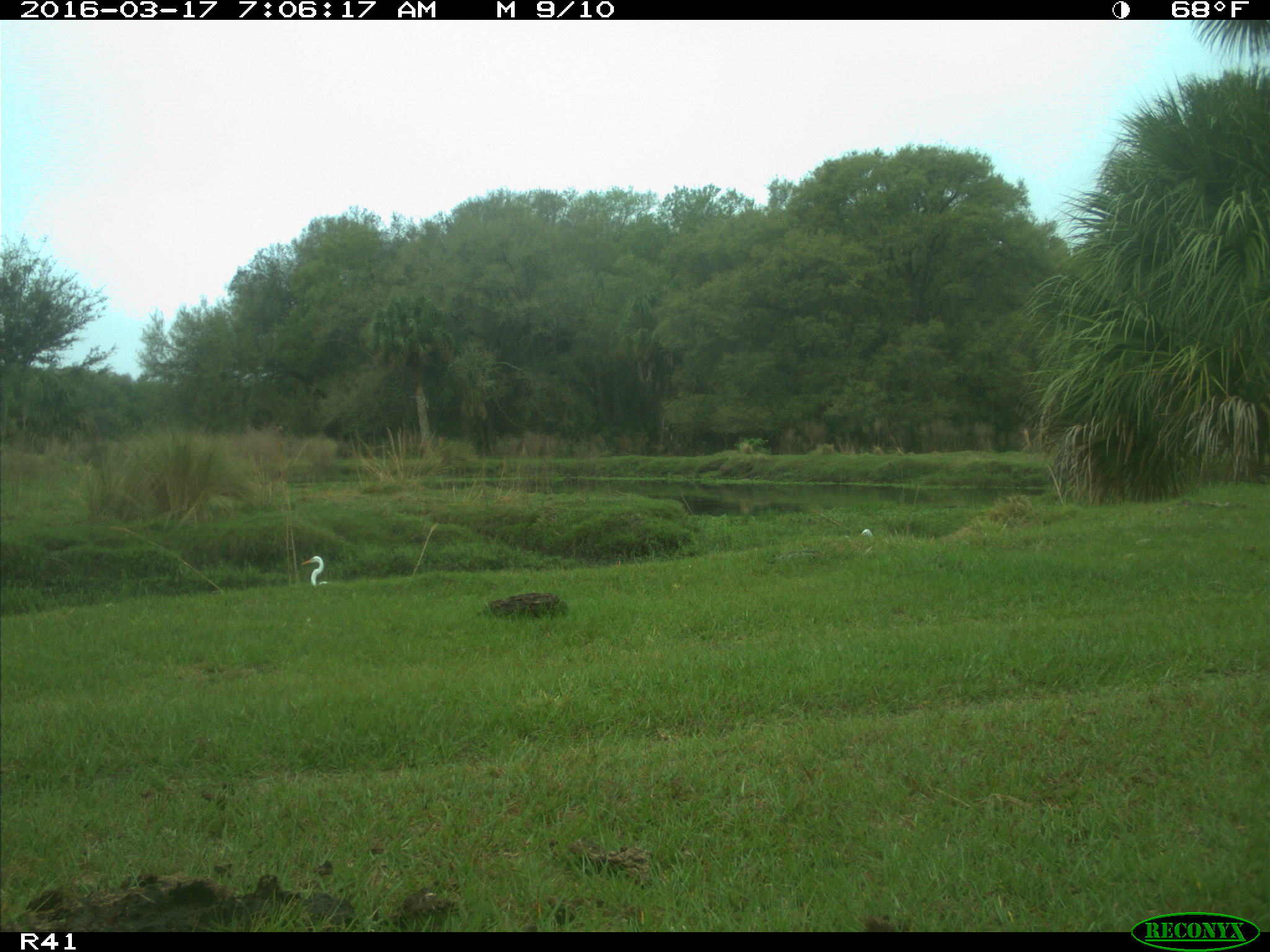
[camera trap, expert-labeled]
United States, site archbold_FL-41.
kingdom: Animalia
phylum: Chordata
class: Mammalia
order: Artiodactyla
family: Bovidae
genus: Bos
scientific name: Bos taurus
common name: domestic cow